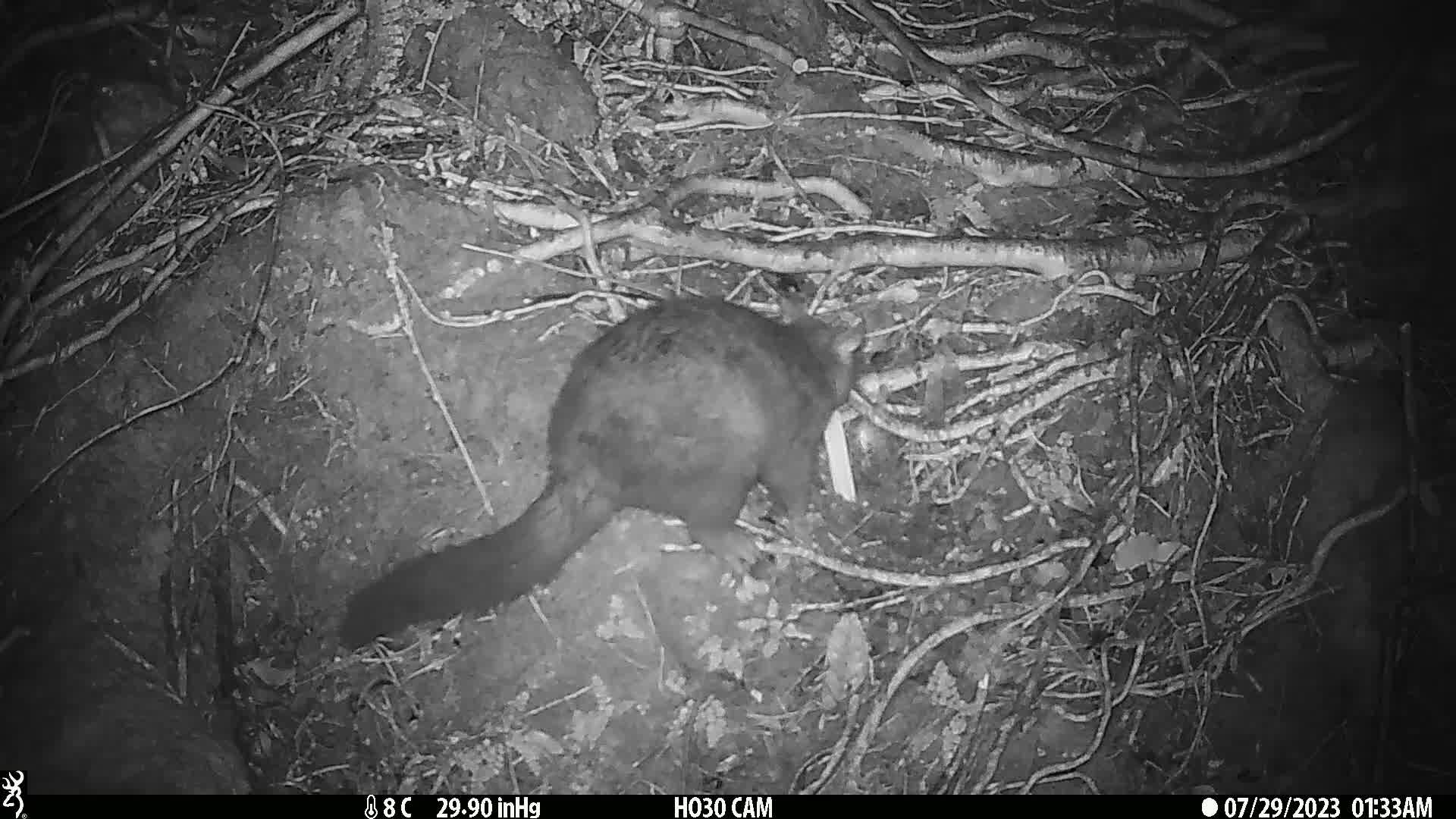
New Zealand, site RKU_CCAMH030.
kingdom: Animalia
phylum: Chordata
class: Mammalia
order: Diprotodontia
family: Phalangeridae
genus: Trichosurus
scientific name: Trichosurus vulpecula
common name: common brushtail possum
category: possum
Possum (common brushtail possum) (Trichosurus vulpecula).